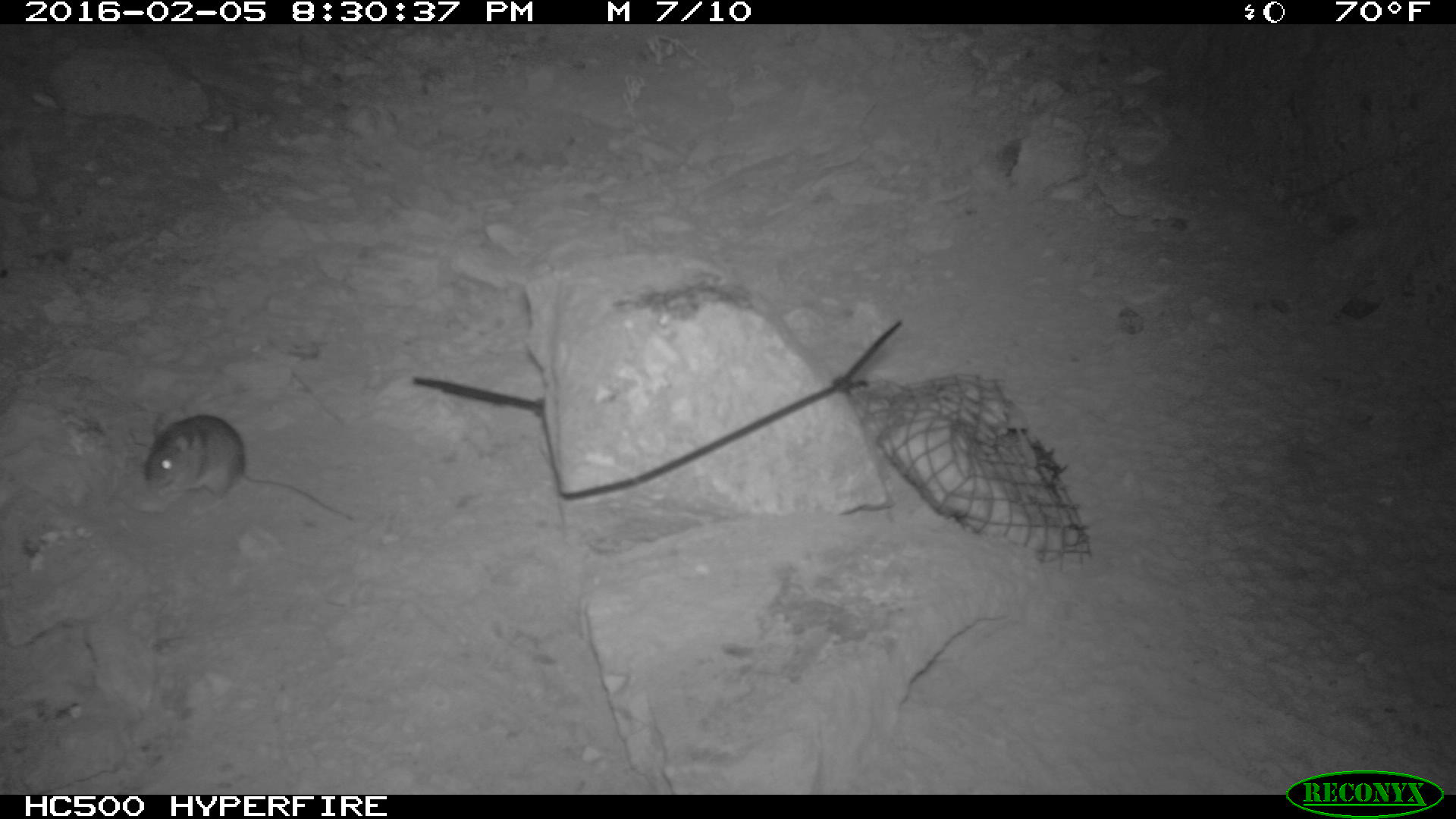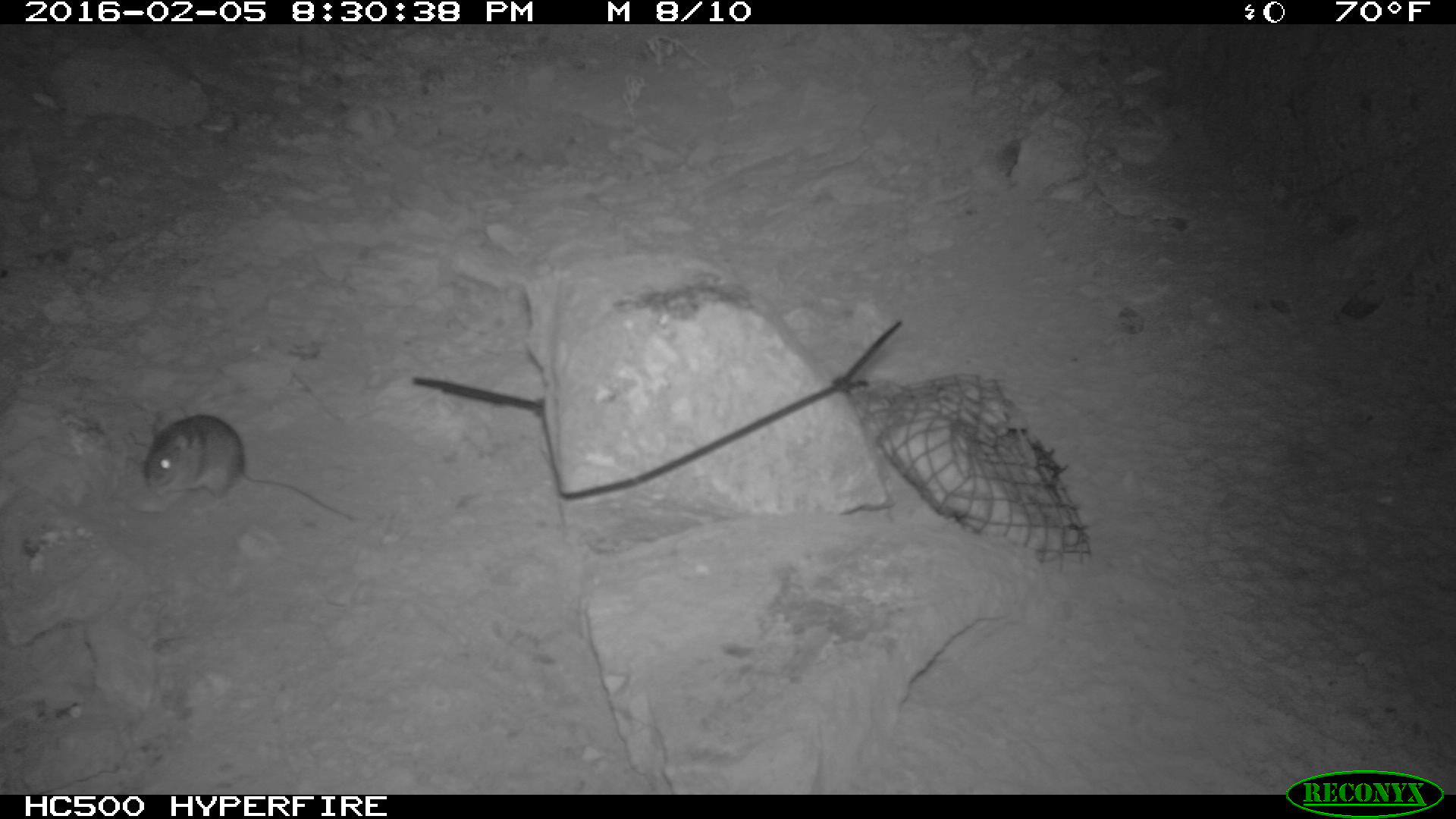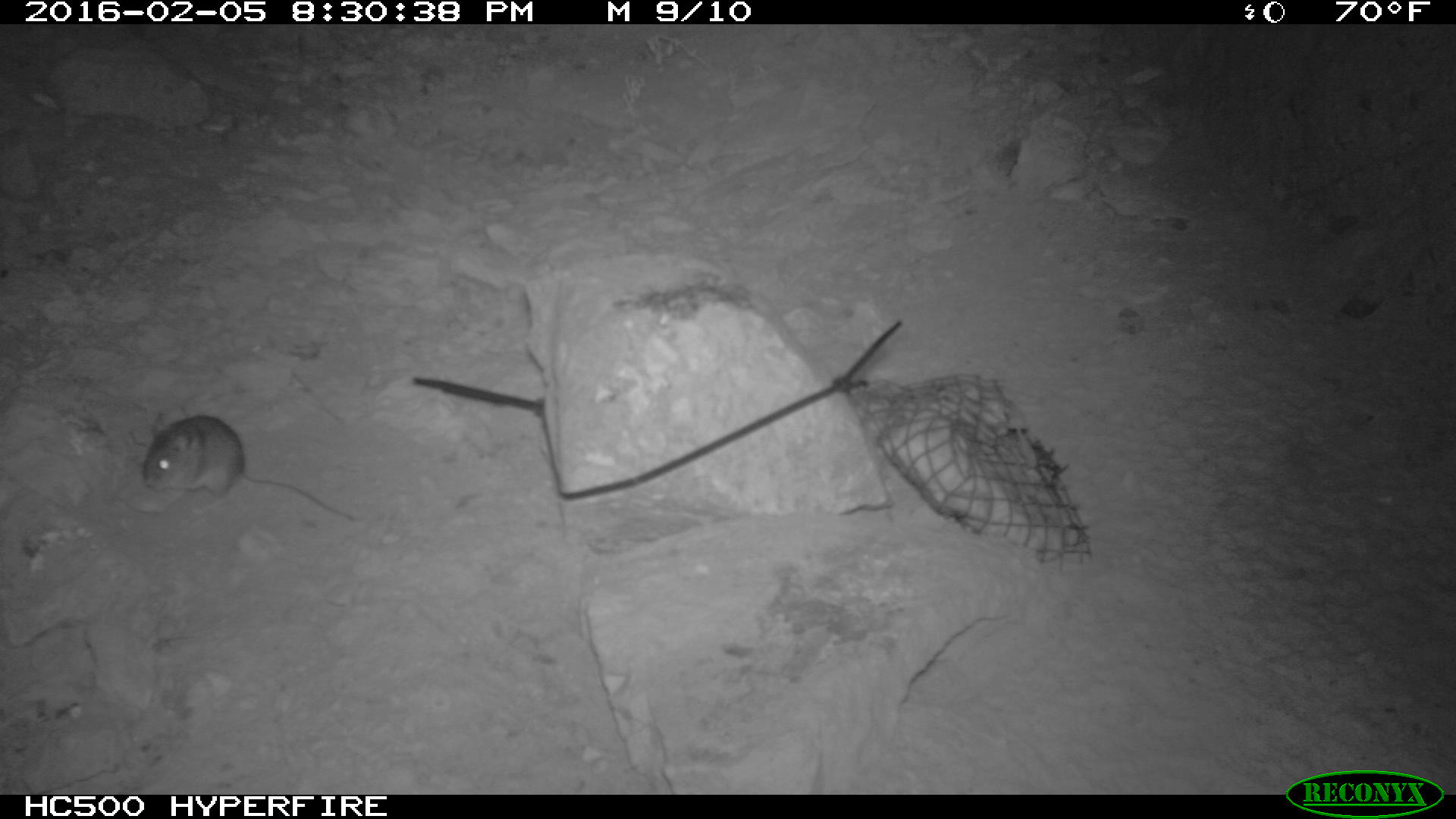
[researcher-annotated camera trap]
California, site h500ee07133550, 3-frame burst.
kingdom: Animalia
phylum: Chordata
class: Mammalia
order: Rodentia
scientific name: Rodentia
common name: rodent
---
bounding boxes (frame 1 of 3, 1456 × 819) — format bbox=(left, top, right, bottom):
rodent: bbox=(141, 410, 353, 522)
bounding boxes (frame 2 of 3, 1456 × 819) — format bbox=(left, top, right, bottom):
rodent: bbox=(140, 410, 353, 526)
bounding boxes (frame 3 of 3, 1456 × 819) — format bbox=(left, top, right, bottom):
rodent: bbox=(143, 414, 356, 521)